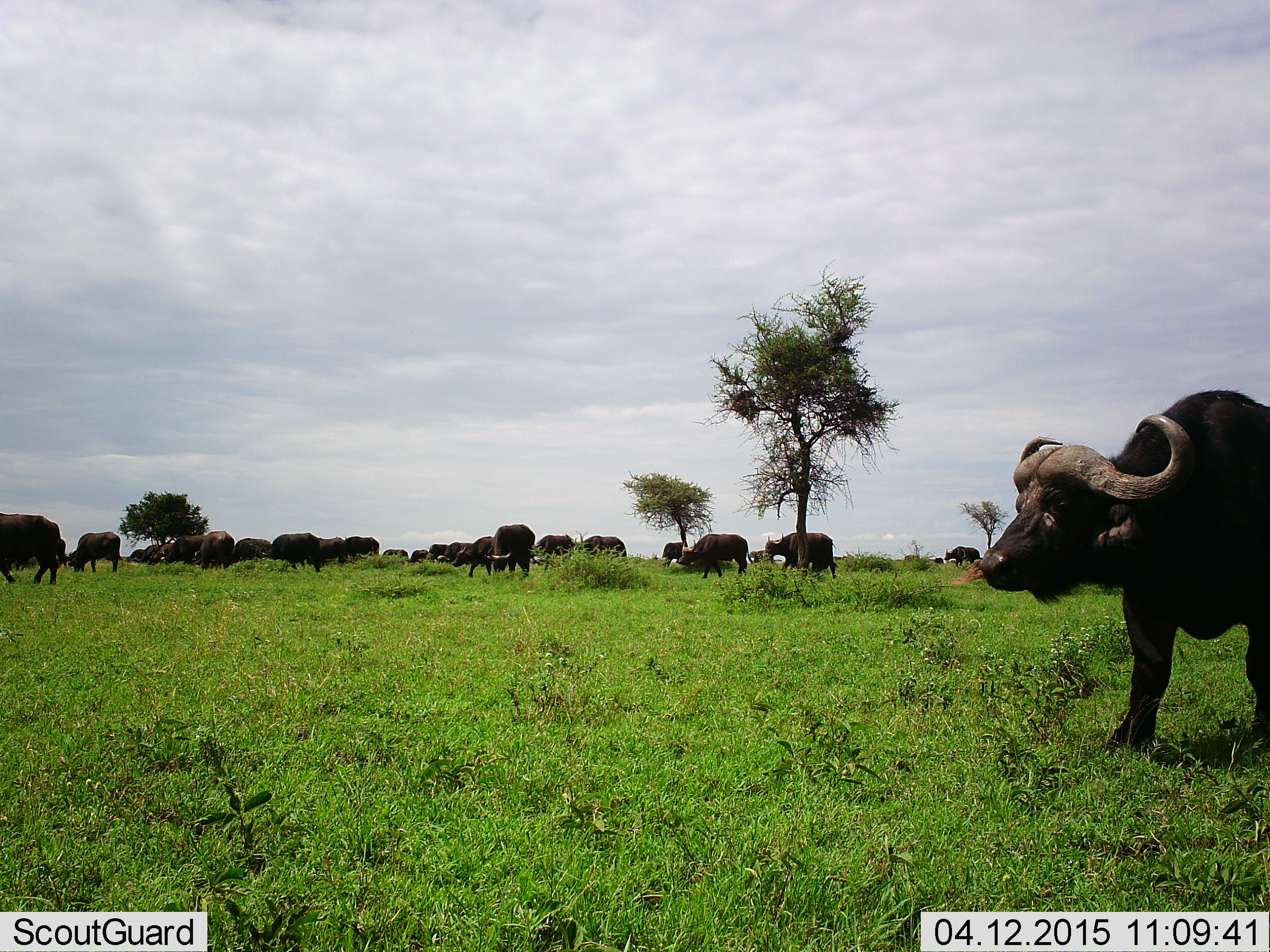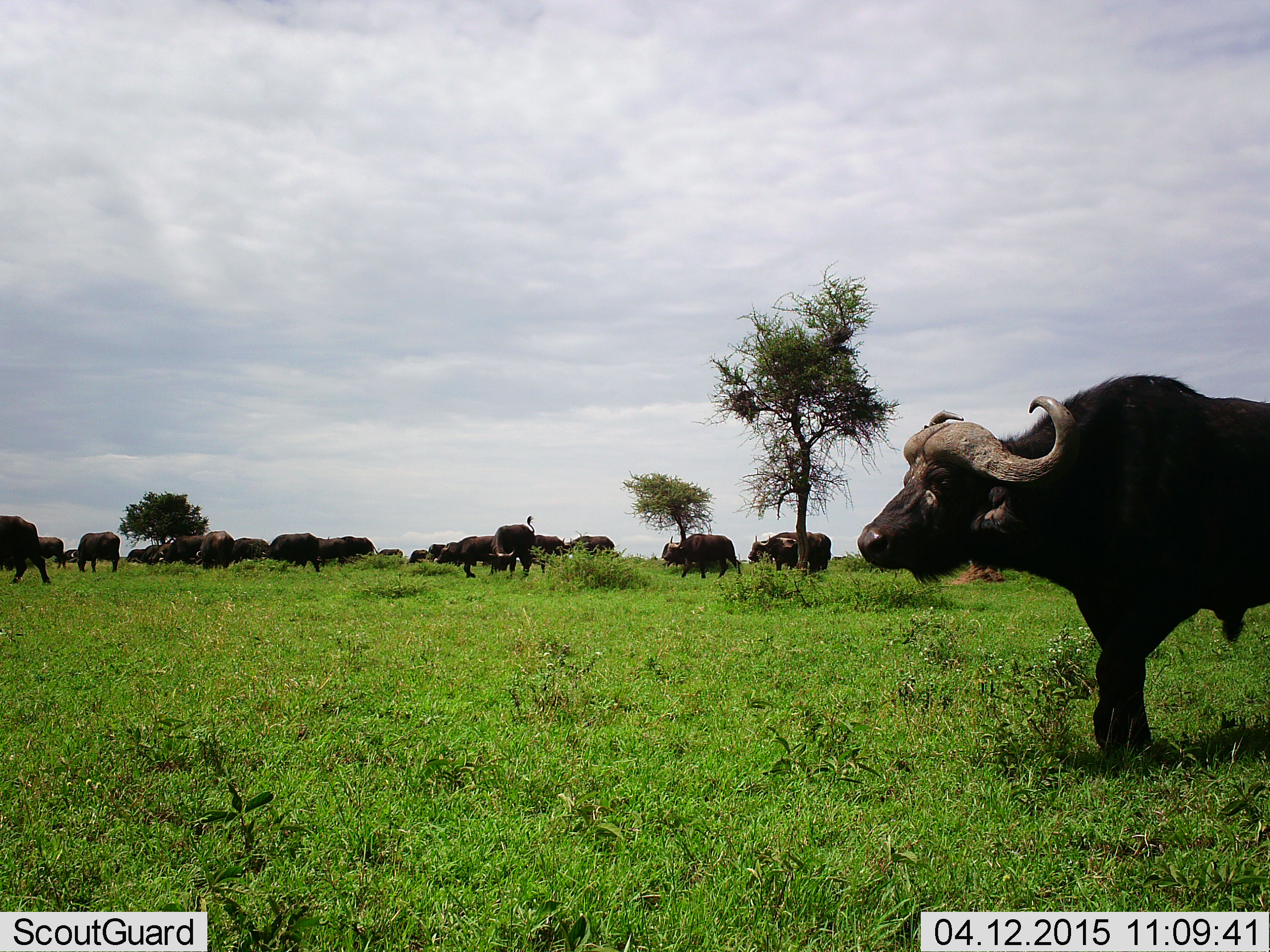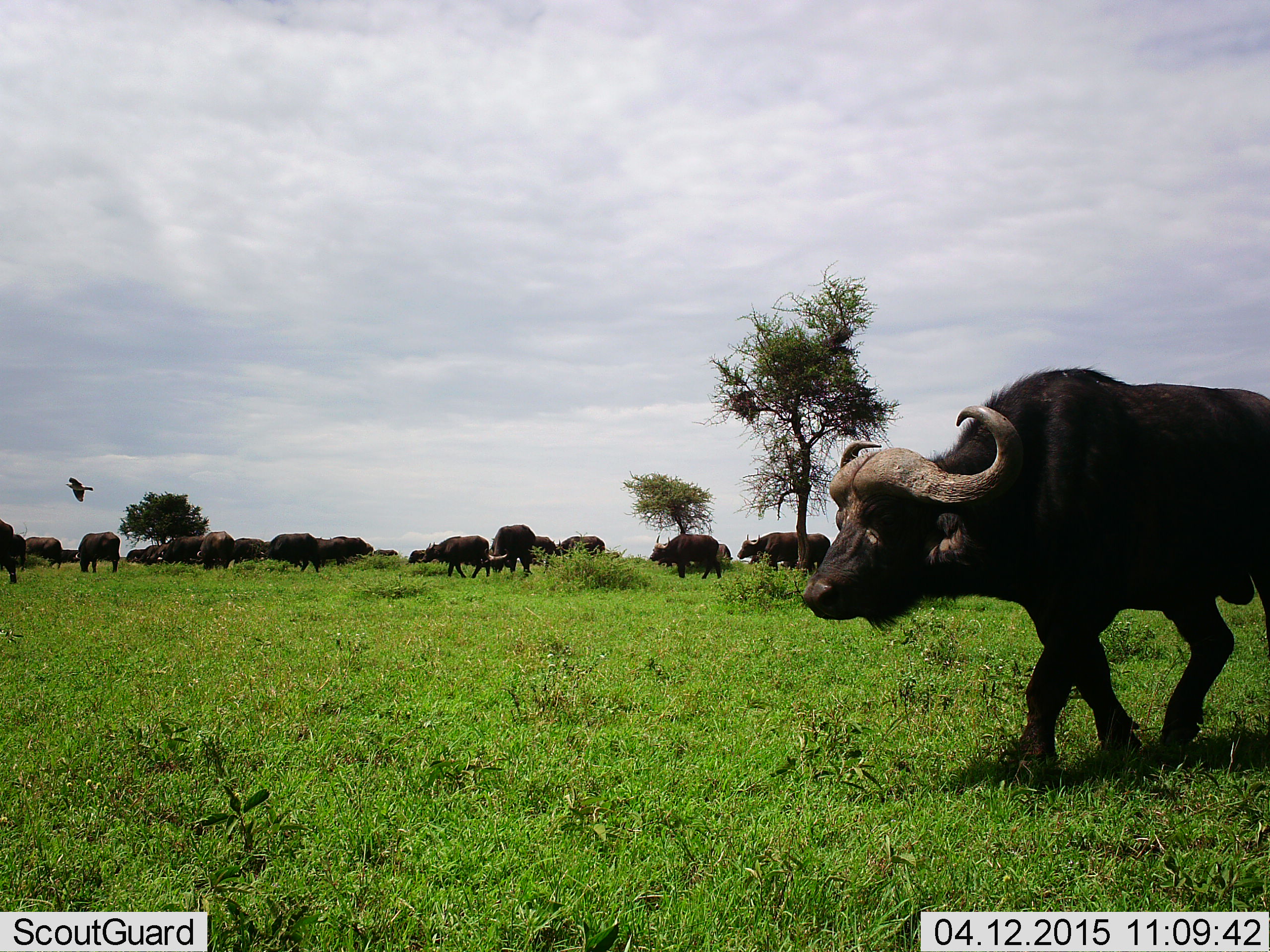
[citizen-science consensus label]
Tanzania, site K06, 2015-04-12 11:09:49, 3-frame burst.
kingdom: Animalia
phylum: Chordata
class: Mammalia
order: Artiodactyla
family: Bovidae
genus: Syncerus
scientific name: Syncerus caffer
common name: cape buffalo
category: buffalo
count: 11-50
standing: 54%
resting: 8%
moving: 100%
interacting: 8%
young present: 8%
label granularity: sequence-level